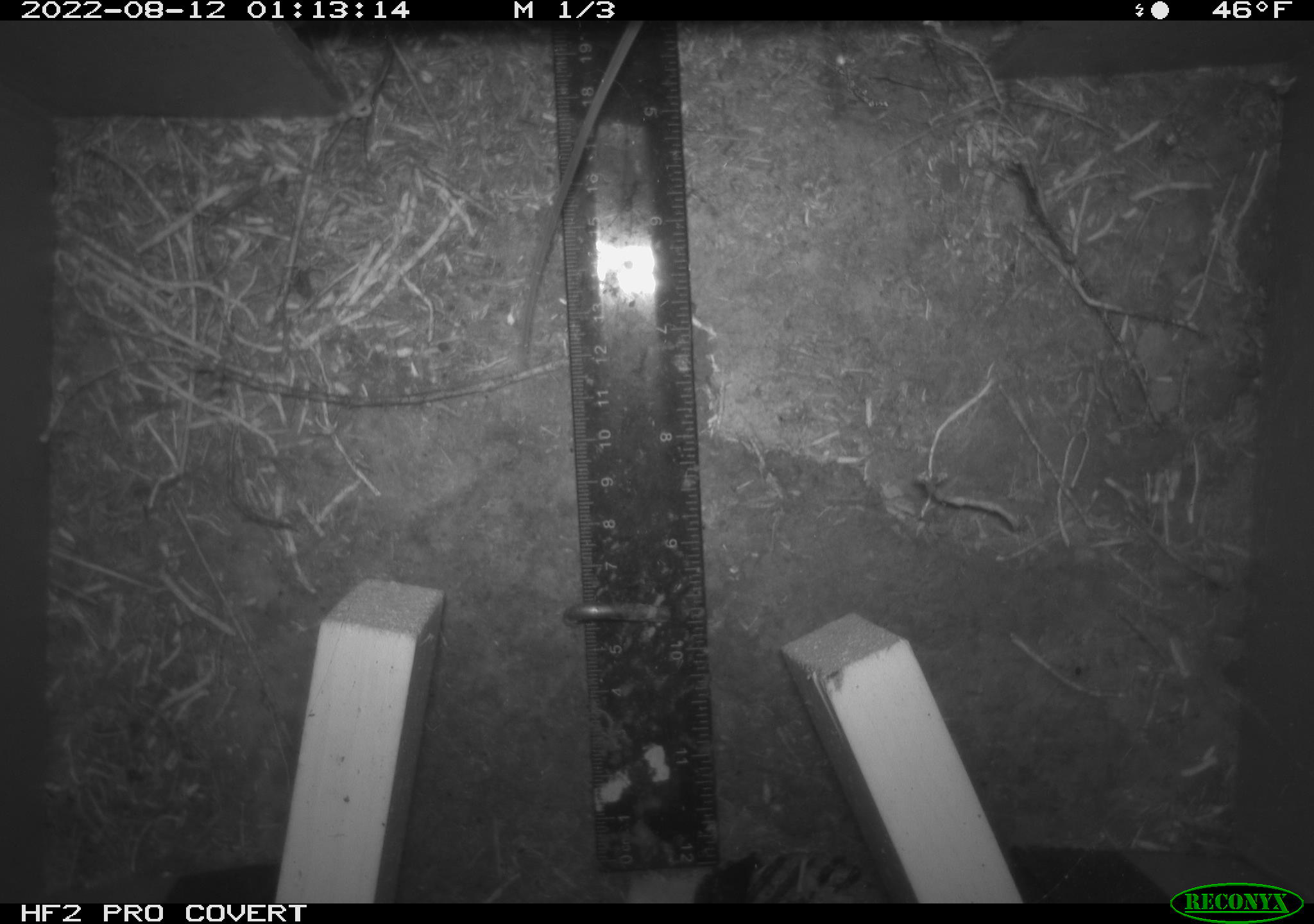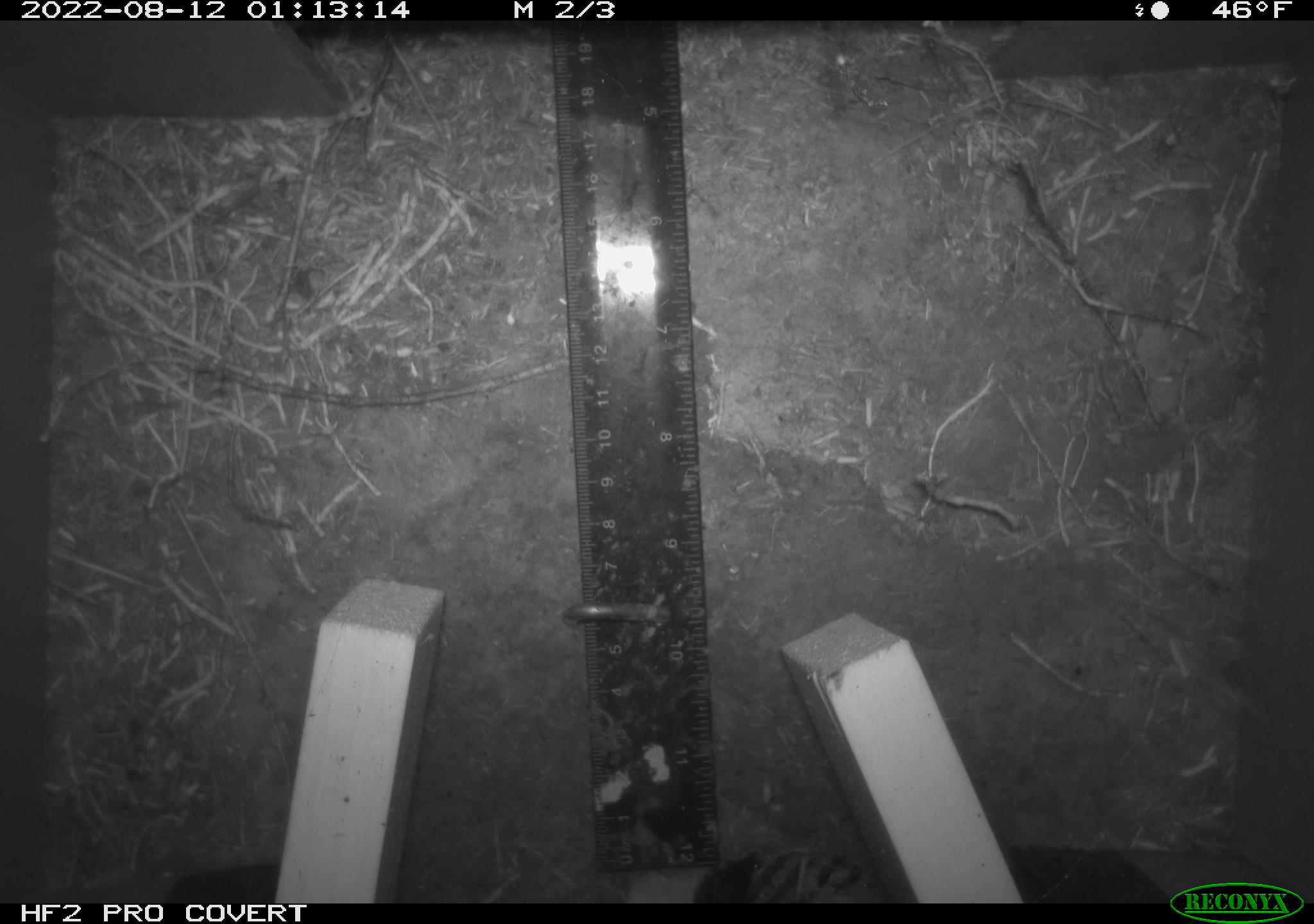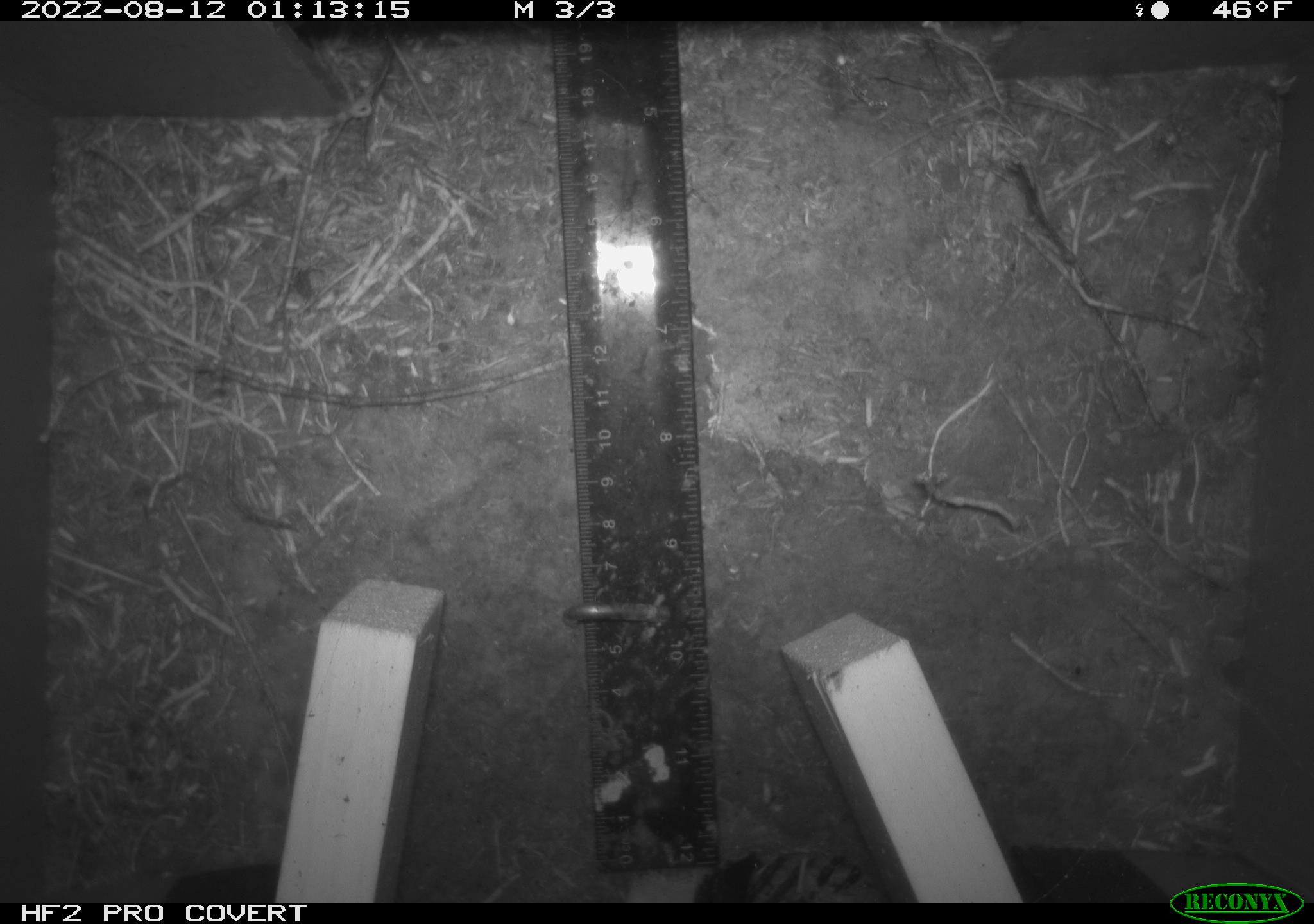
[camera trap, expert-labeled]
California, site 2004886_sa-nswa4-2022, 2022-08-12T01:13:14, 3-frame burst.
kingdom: Animalia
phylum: Chordata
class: Mammalia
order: Rodentia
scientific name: Rodentia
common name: rodent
Rodent (Rodentia).